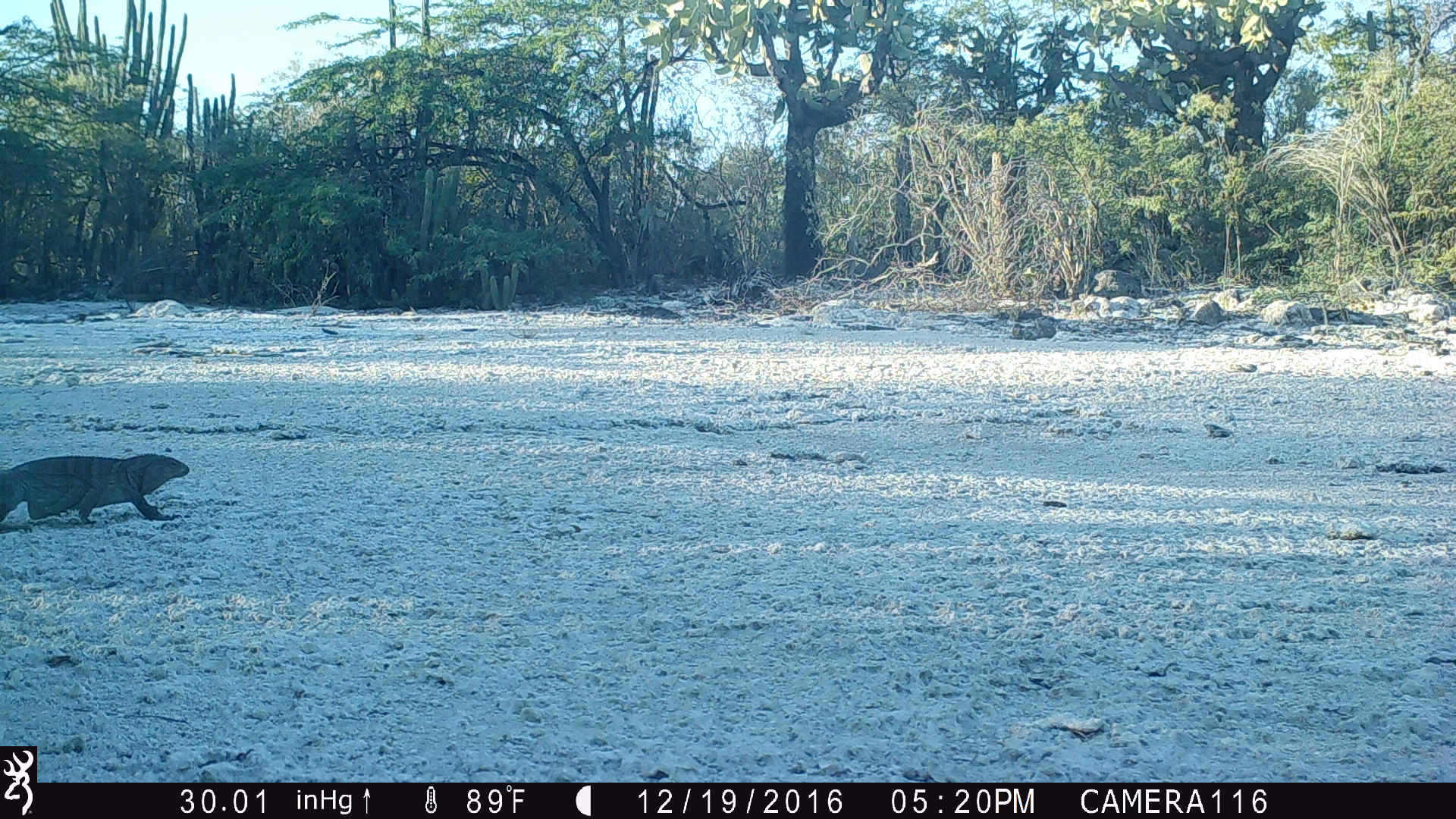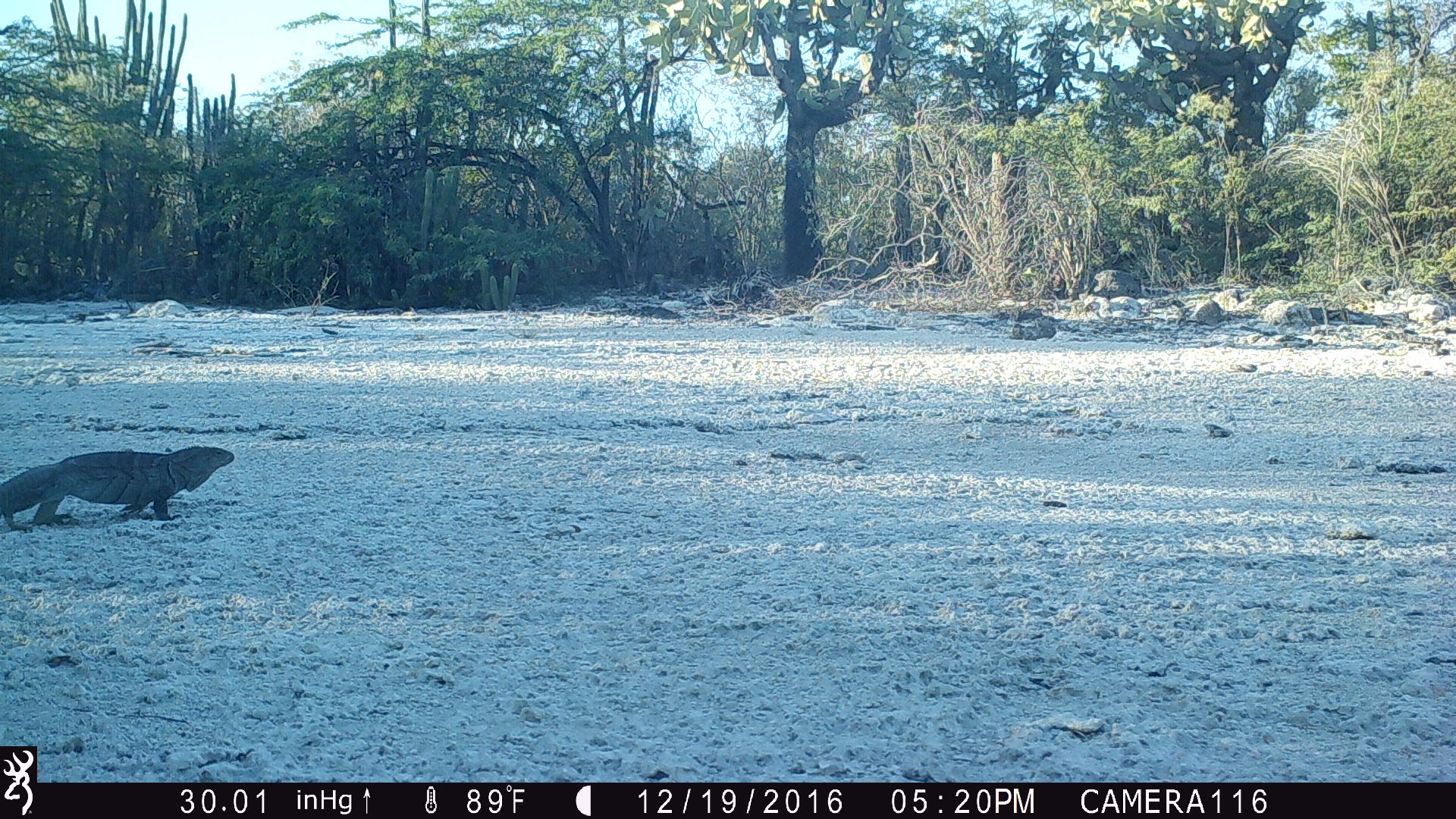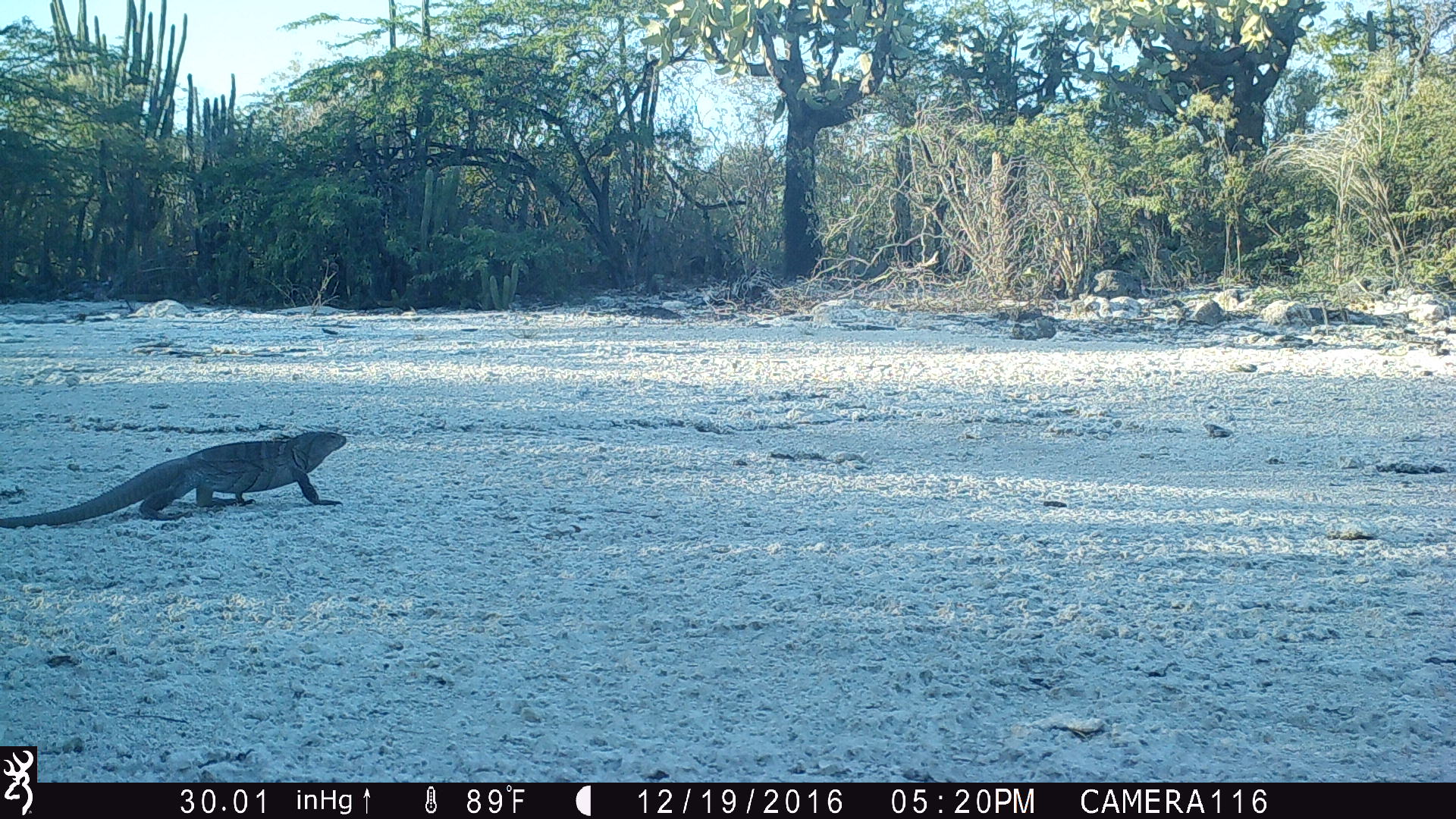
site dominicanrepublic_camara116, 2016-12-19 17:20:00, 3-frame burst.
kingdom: Animalia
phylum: Chordata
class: Reptilia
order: Squamata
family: Iguanidae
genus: Iguana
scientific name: Iguana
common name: typical iguanas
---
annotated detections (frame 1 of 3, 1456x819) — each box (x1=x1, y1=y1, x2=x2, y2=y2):
iguana: (x1=0, y1=451, x2=192, y2=530)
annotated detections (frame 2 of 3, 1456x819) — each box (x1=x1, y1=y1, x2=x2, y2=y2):
iguana: (x1=0, y1=444, x2=238, y2=529)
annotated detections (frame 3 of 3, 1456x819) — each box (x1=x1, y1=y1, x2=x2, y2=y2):
iguana: (x1=4, y1=428, x2=354, y2=523)